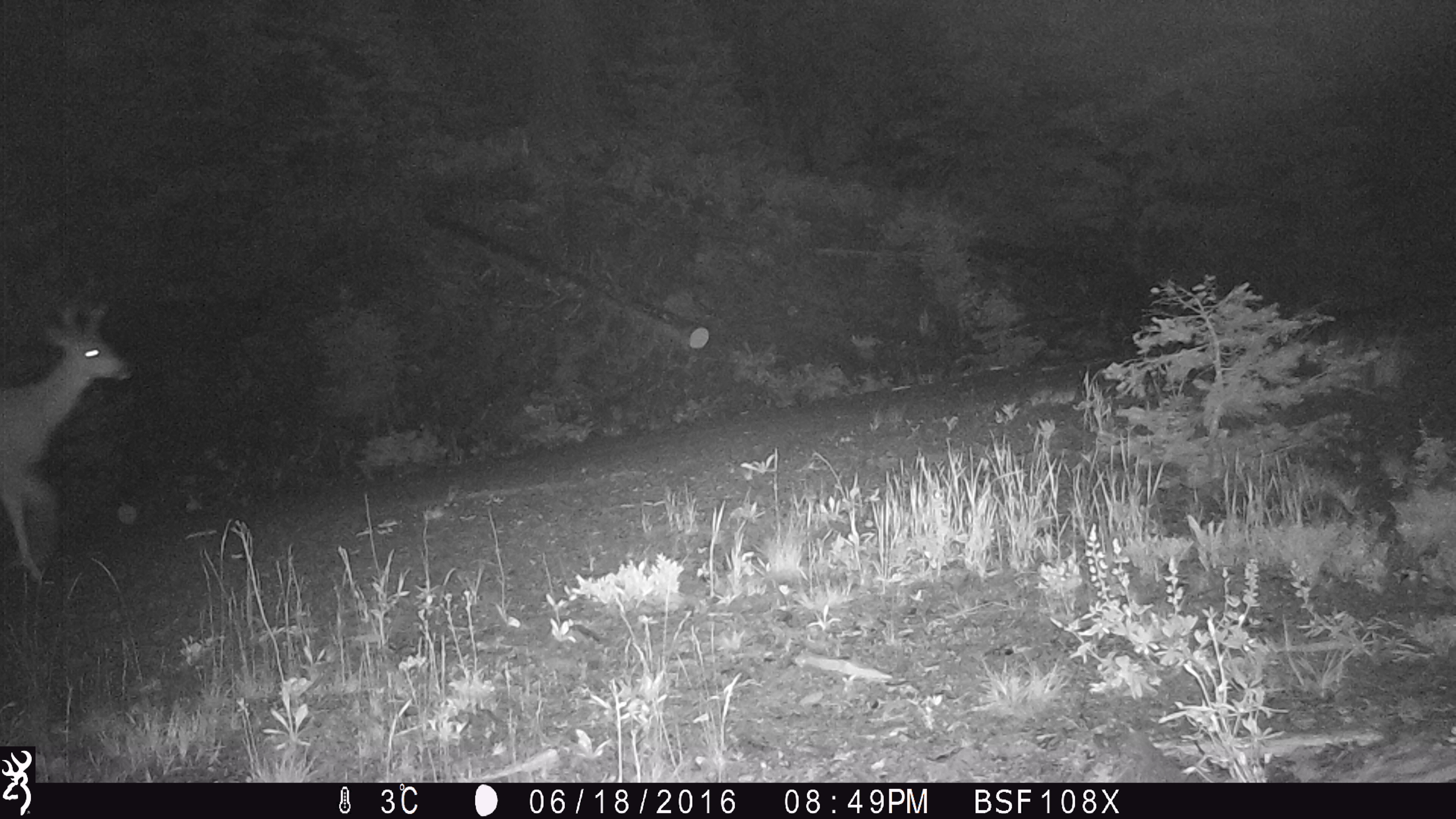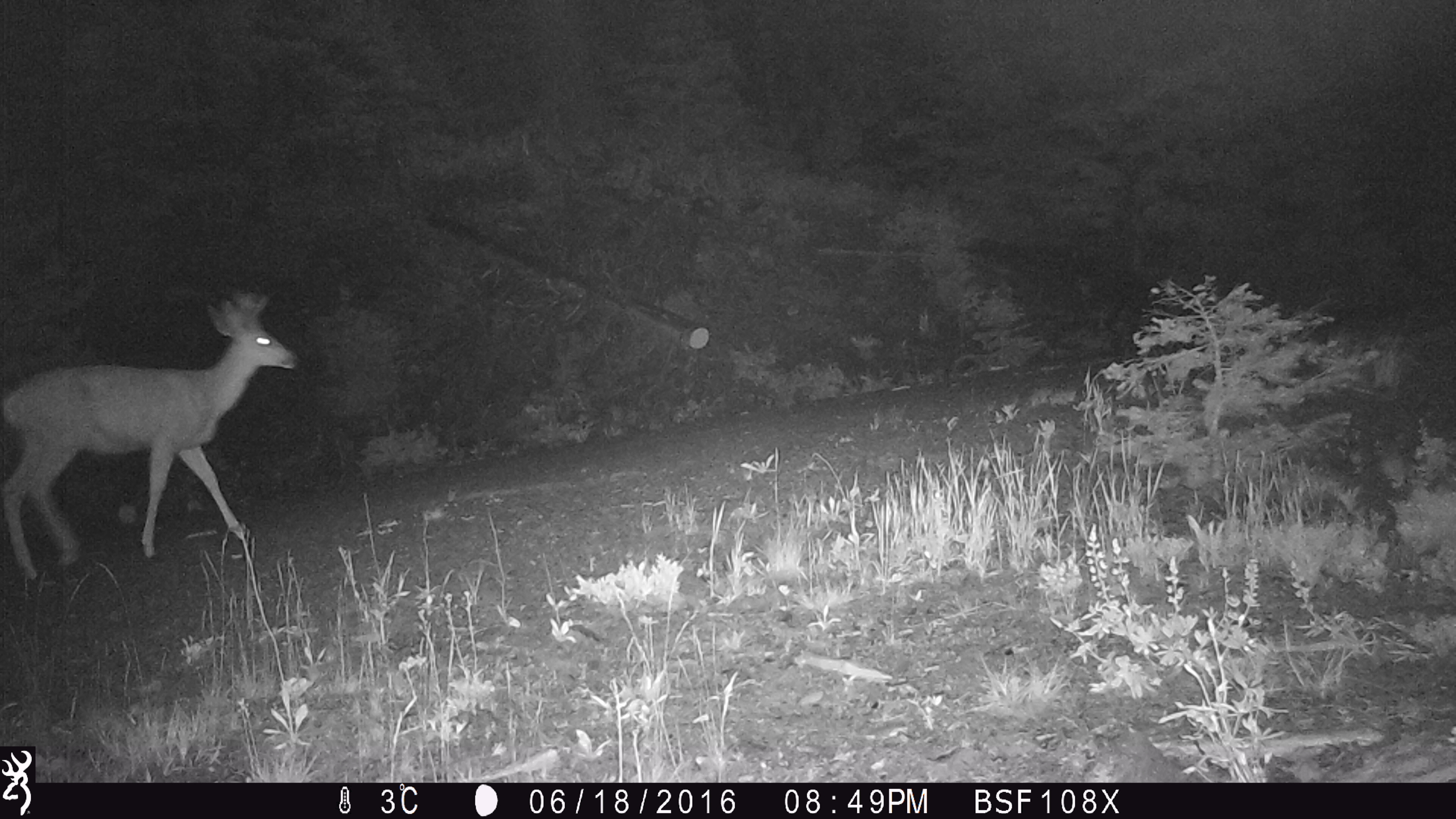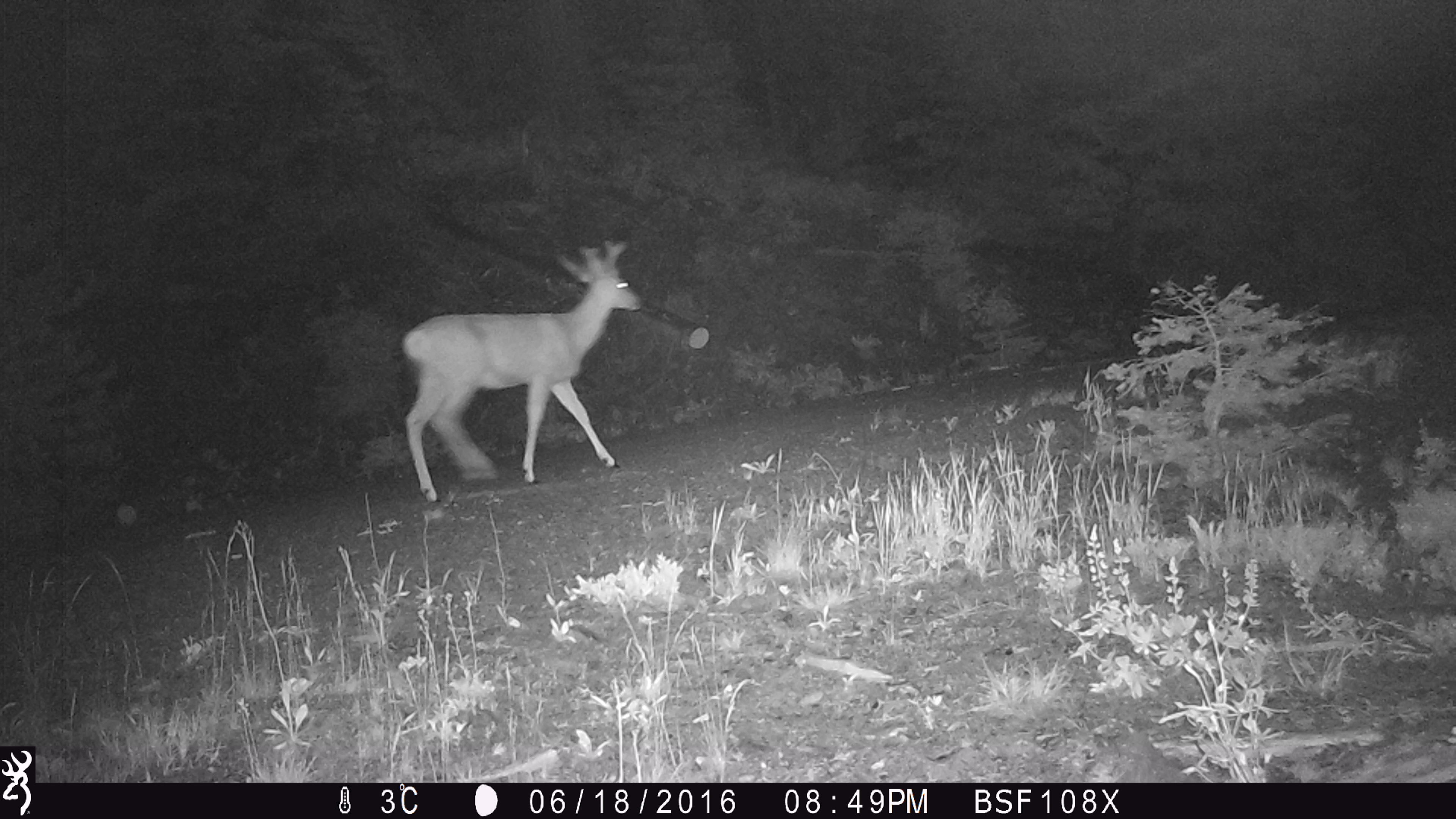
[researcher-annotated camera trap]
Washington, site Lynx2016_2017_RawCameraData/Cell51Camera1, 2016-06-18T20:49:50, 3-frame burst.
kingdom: Animalia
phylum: Chordata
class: Mammalia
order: Artiodactyla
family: Cervidae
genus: Odocoileus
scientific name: Odocoileus hemionus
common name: mule deer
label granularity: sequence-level